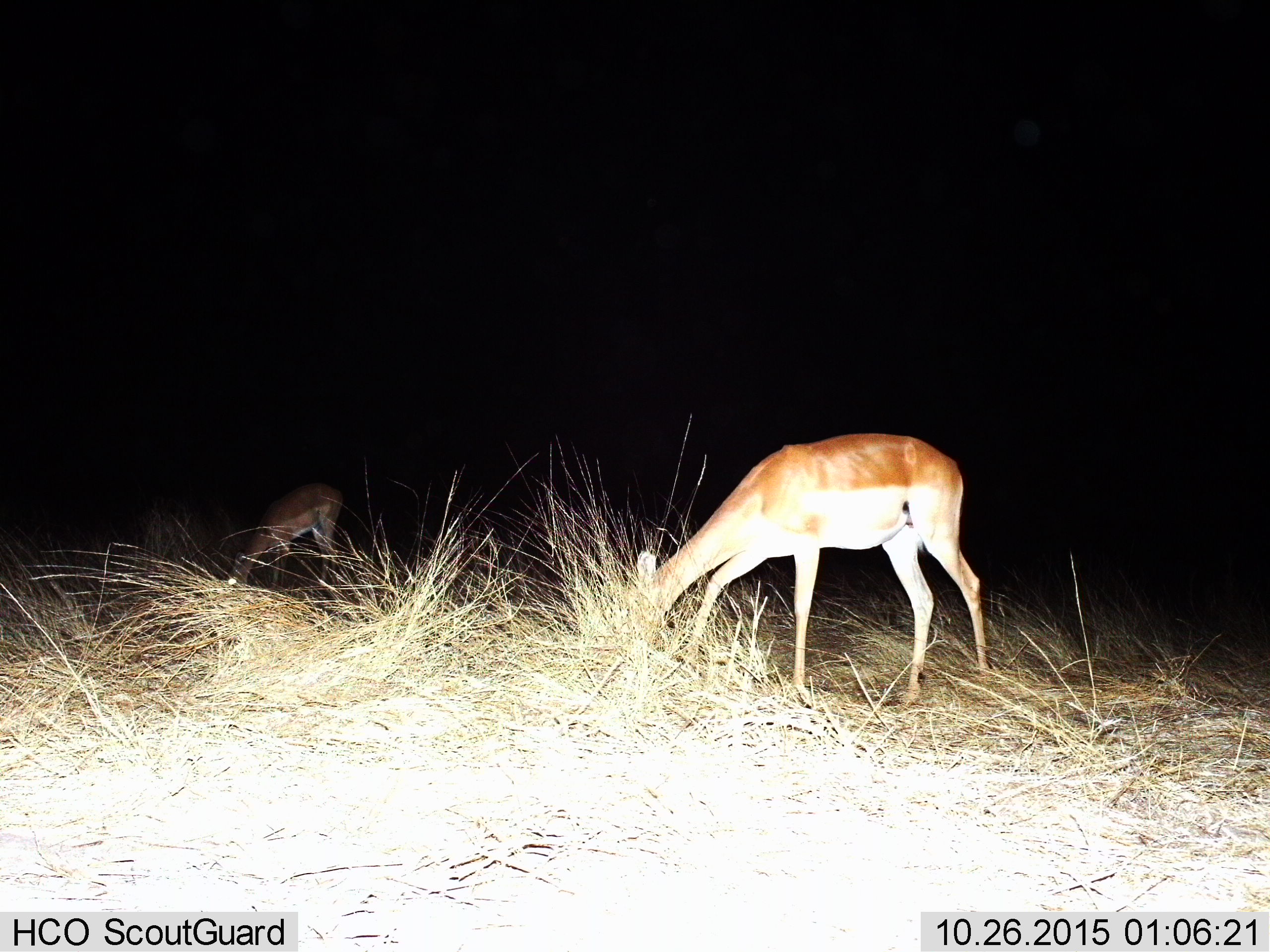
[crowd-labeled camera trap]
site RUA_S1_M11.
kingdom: Animalia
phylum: Chordata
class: Mammalia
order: Artiodactyla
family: Bovidae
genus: Aepyceros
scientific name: Aepyceros melampus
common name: impala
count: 2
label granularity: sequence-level